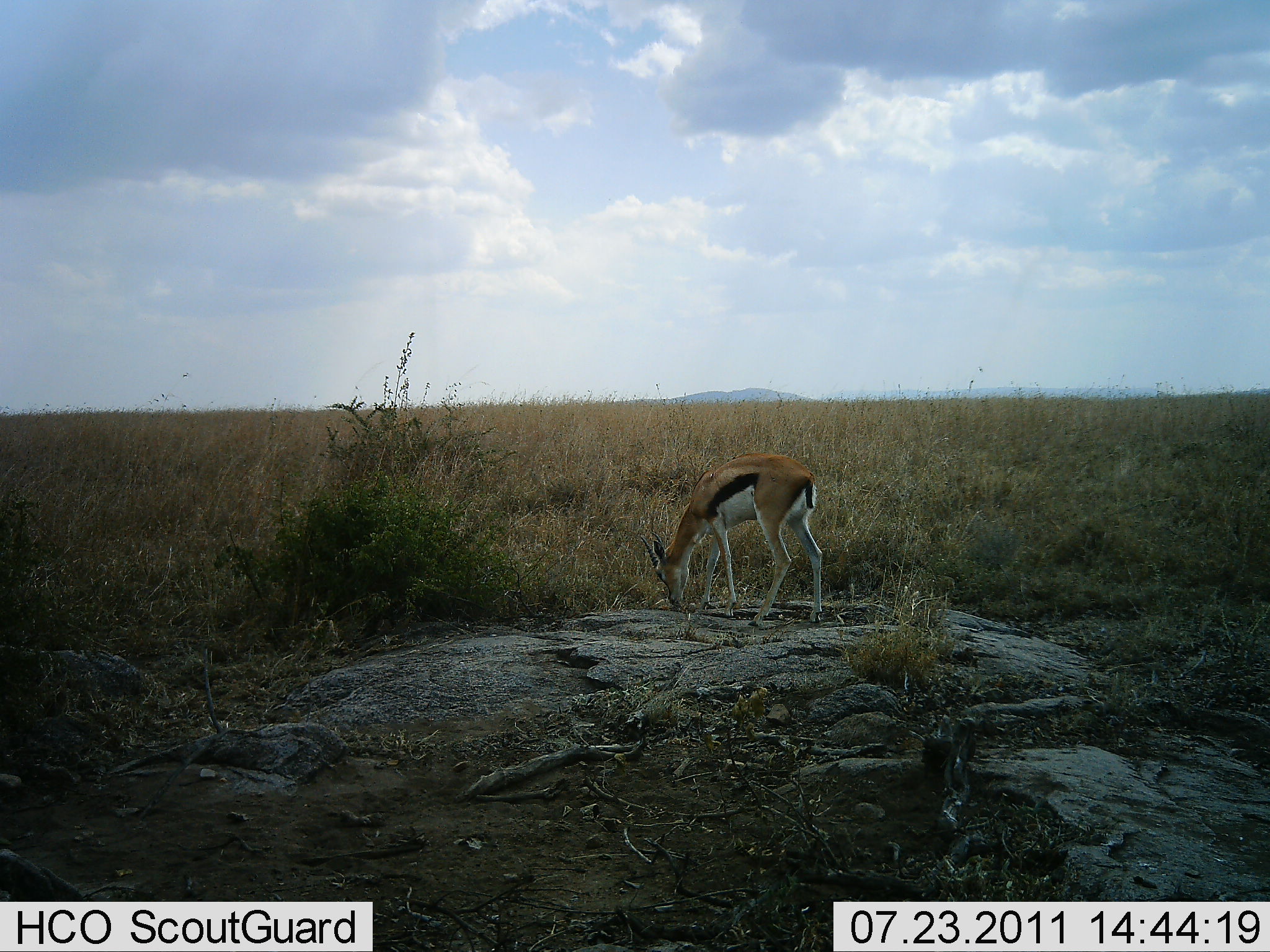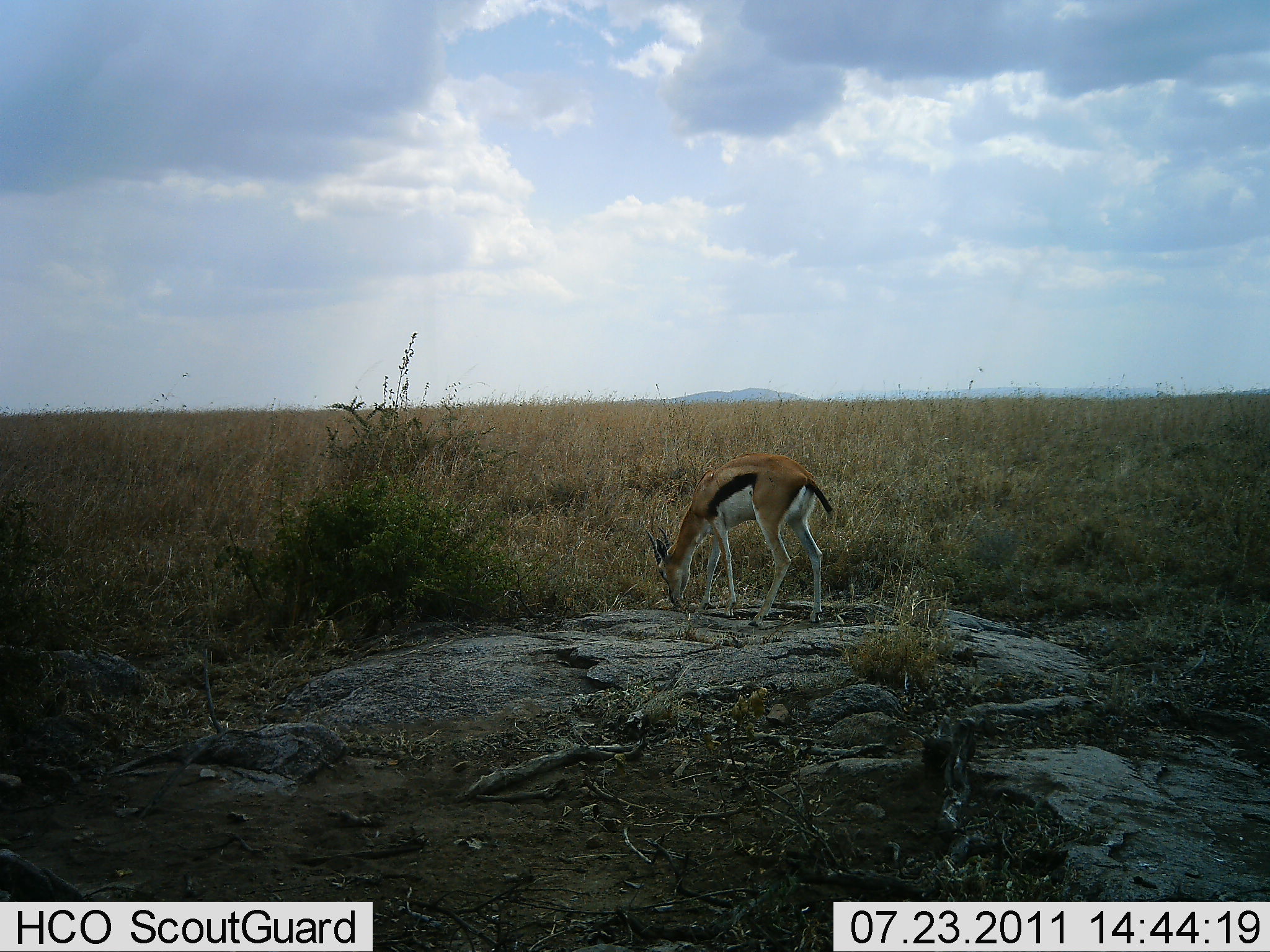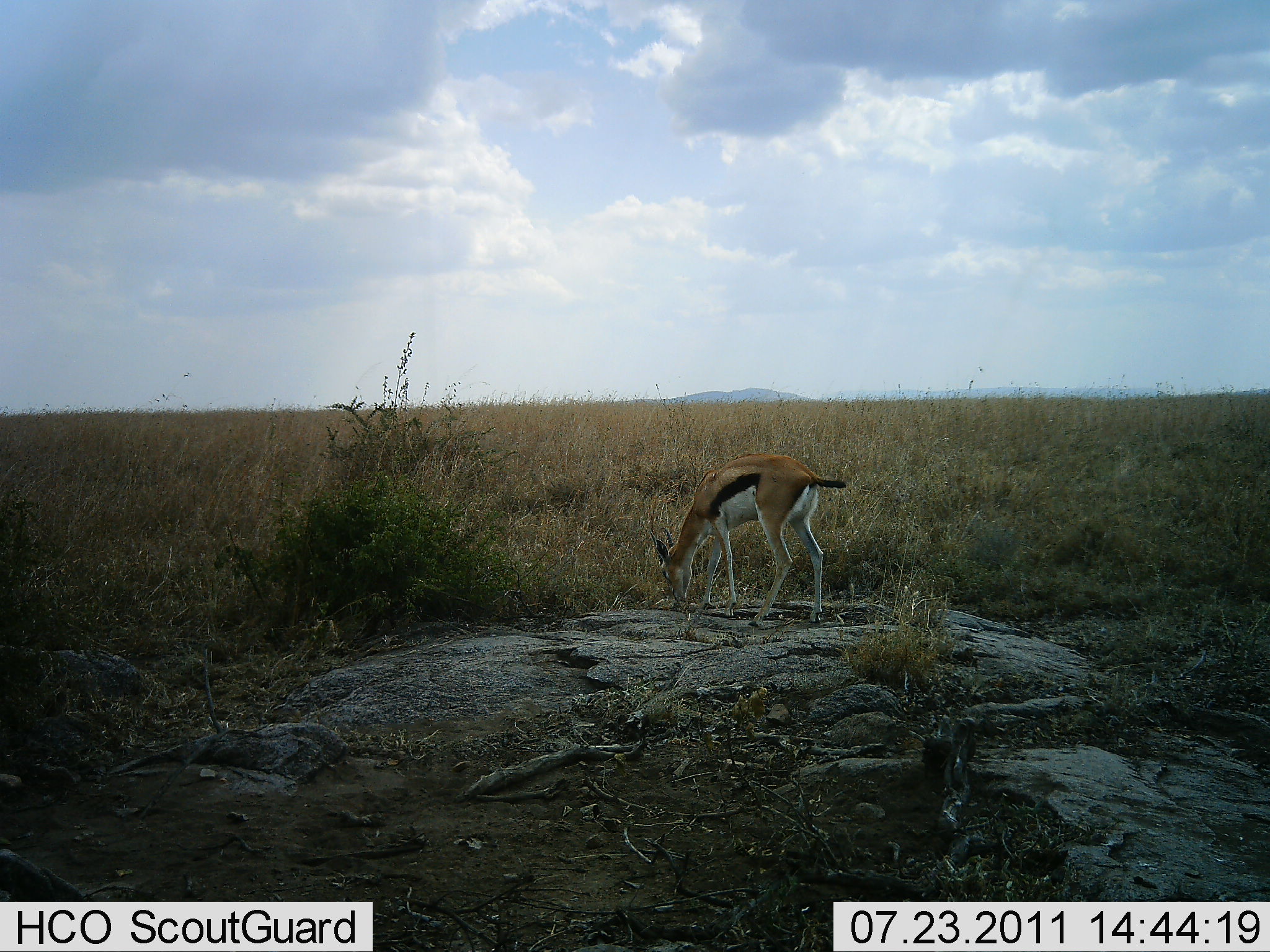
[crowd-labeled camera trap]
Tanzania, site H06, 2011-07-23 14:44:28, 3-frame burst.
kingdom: Animalia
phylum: Chordata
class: Mammalia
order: Artiodactyla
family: Bovidae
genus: Eudorcas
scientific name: Eudorcas thomsonii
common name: thomson's gazelle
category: gazellethomsons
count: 1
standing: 17%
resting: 0%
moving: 0%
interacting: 0%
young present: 0%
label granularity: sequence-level